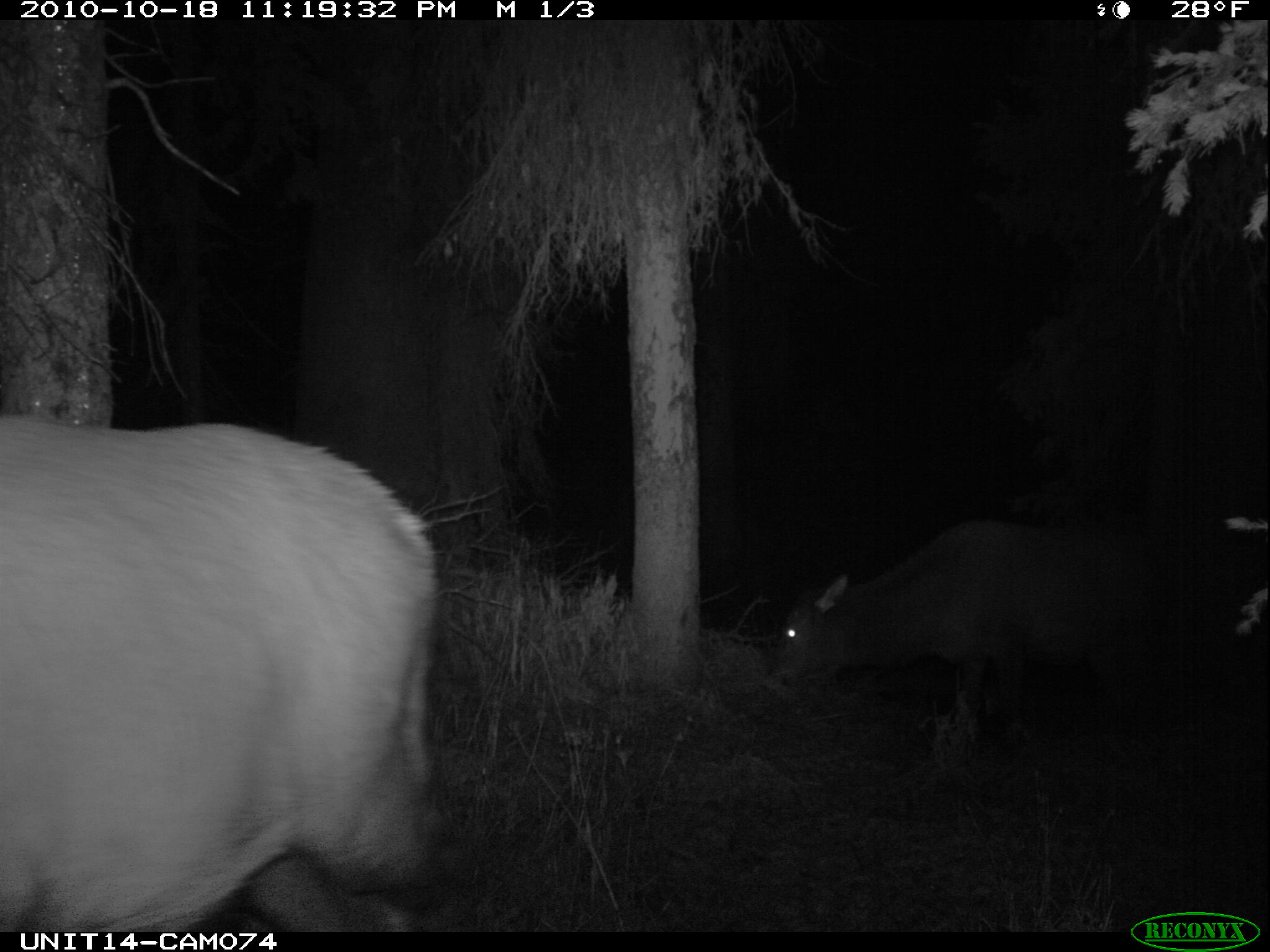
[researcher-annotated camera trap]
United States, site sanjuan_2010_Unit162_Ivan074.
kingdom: Animalia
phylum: Chordata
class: Mammalia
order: Artiodactyla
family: Cervidae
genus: Cervus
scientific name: Cervus elaphus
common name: red deer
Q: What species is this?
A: Cervus elaphus (red deer).